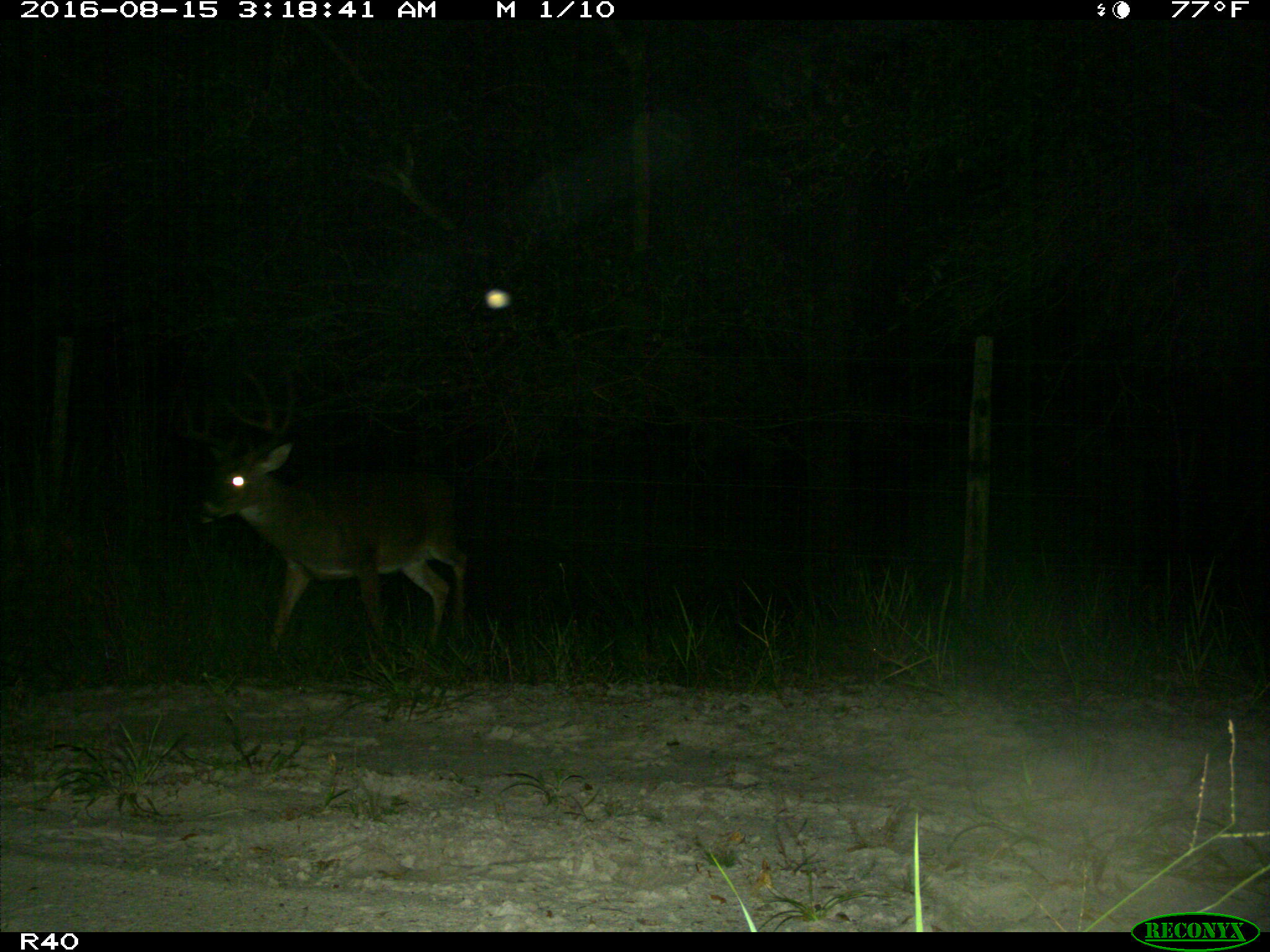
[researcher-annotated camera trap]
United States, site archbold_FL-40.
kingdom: Animalia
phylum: Chordata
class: Mammalia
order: Artiodactyla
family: Cervidae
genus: Odocoileus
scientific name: Odocoileus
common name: deer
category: unidentified deer